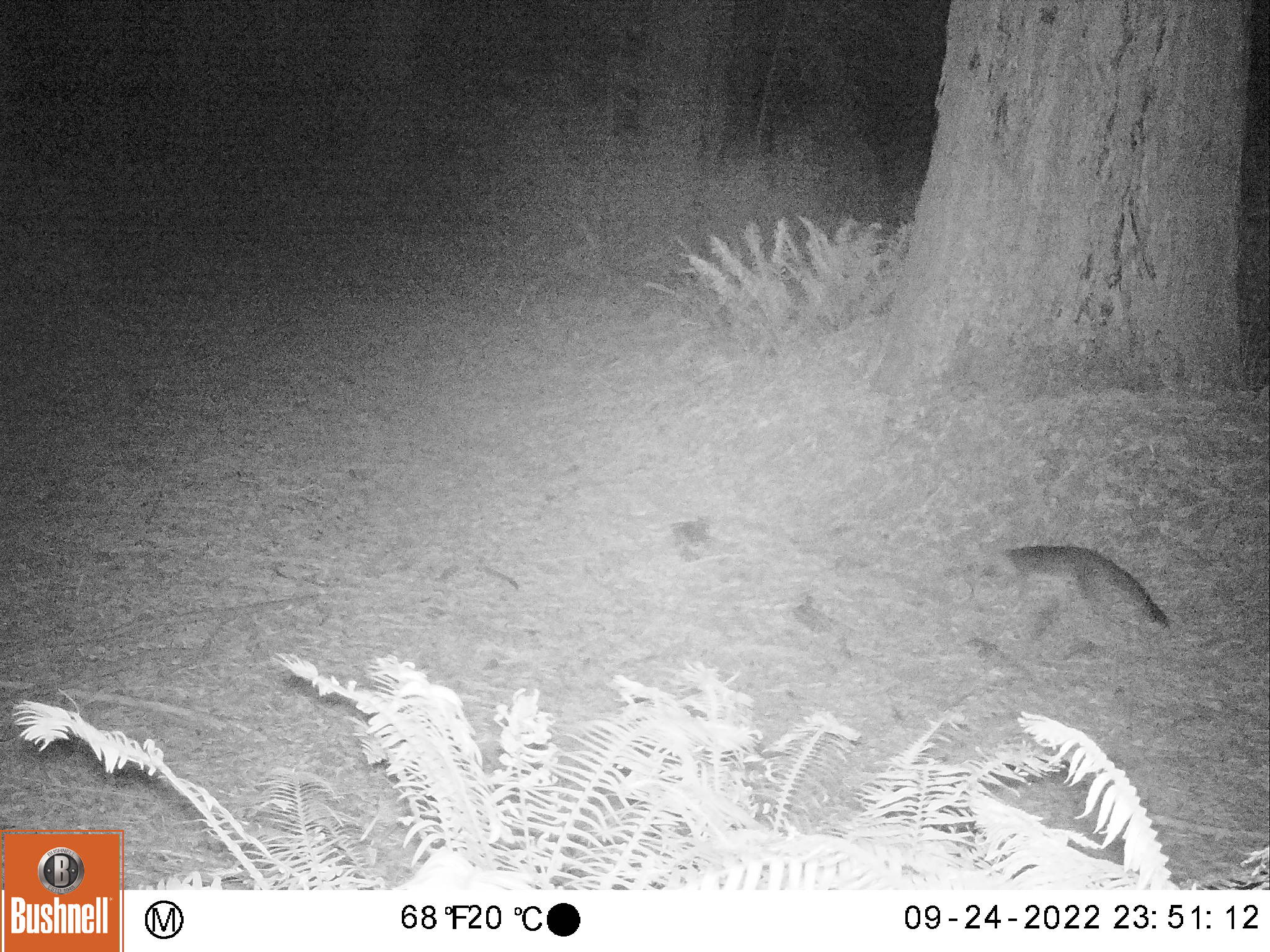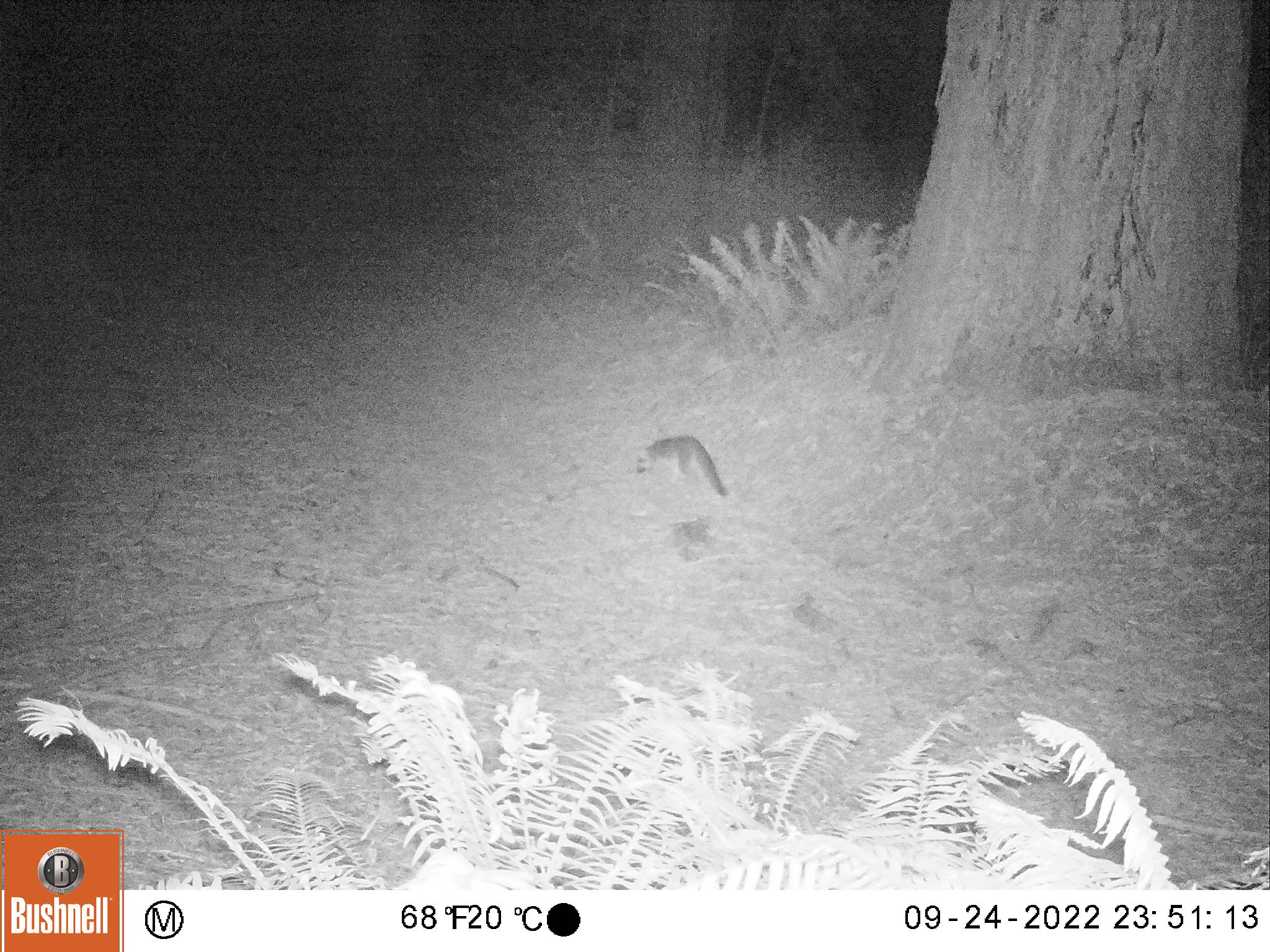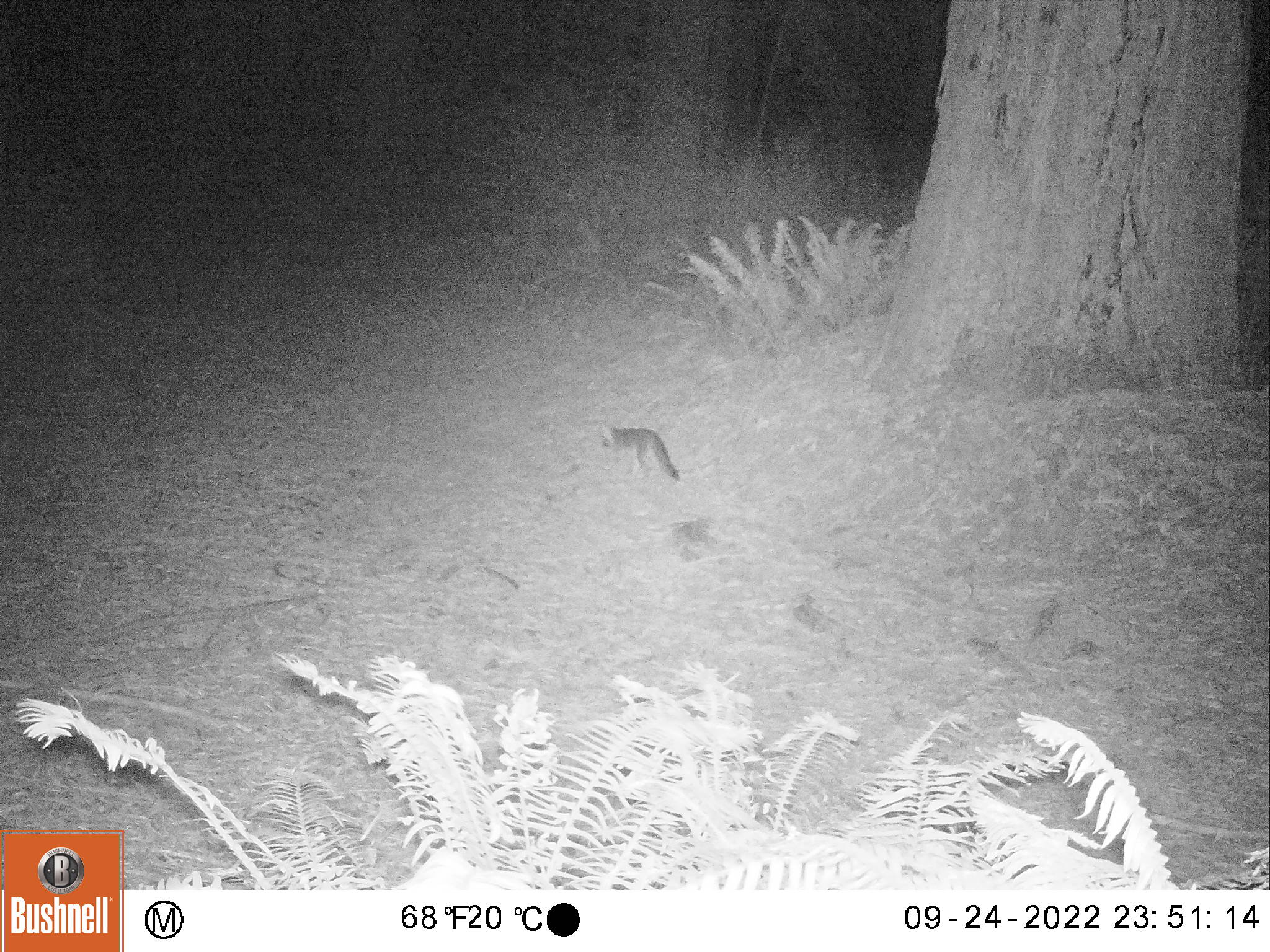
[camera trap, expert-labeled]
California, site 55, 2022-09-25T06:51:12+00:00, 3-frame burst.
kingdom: Animalia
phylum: Chordata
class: Mammalia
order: Carnivora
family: Canidae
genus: Urocyon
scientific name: Urocyon cinereoargenteus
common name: gray fox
Gray fox (Urocyon cinereoargenteus).